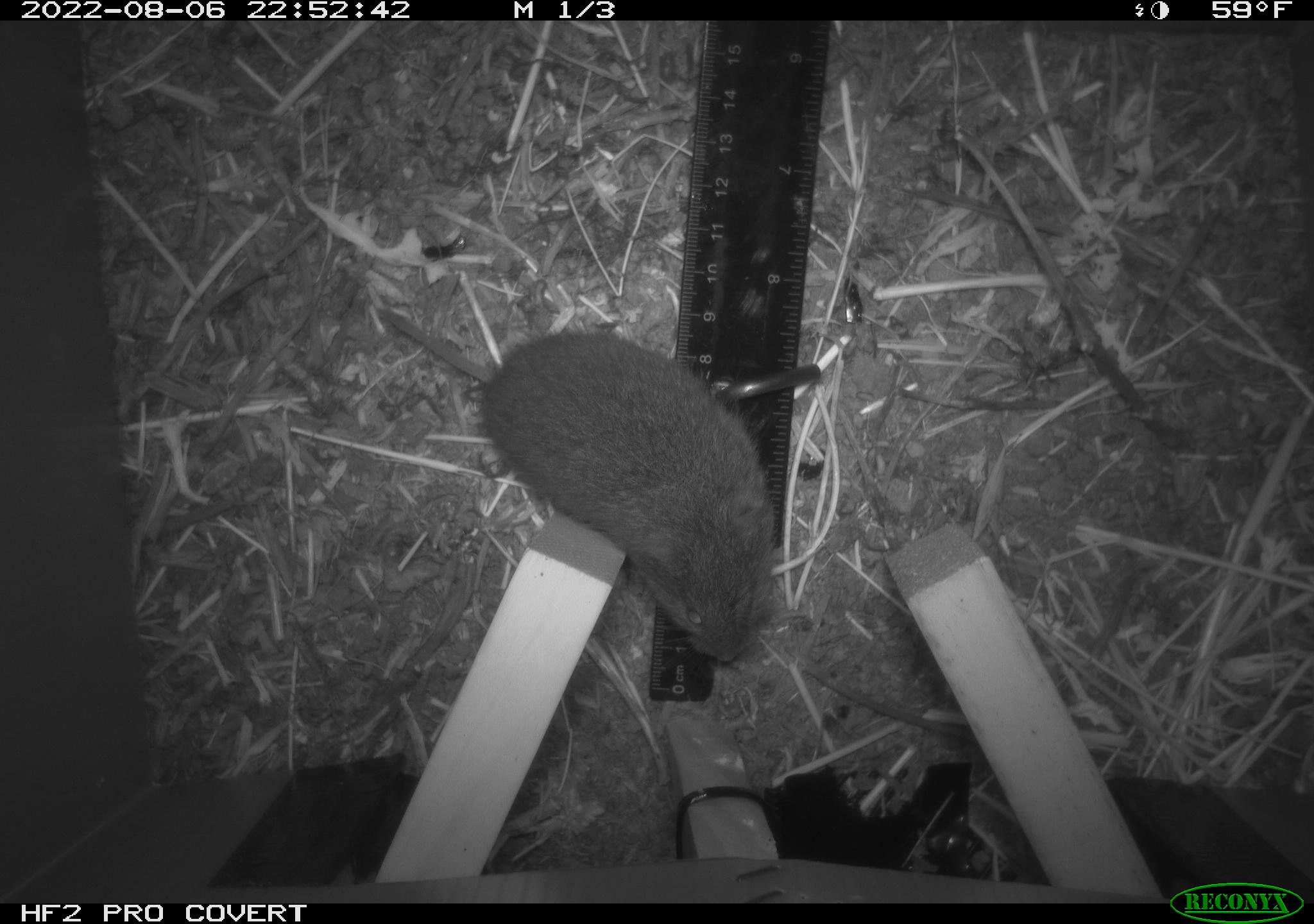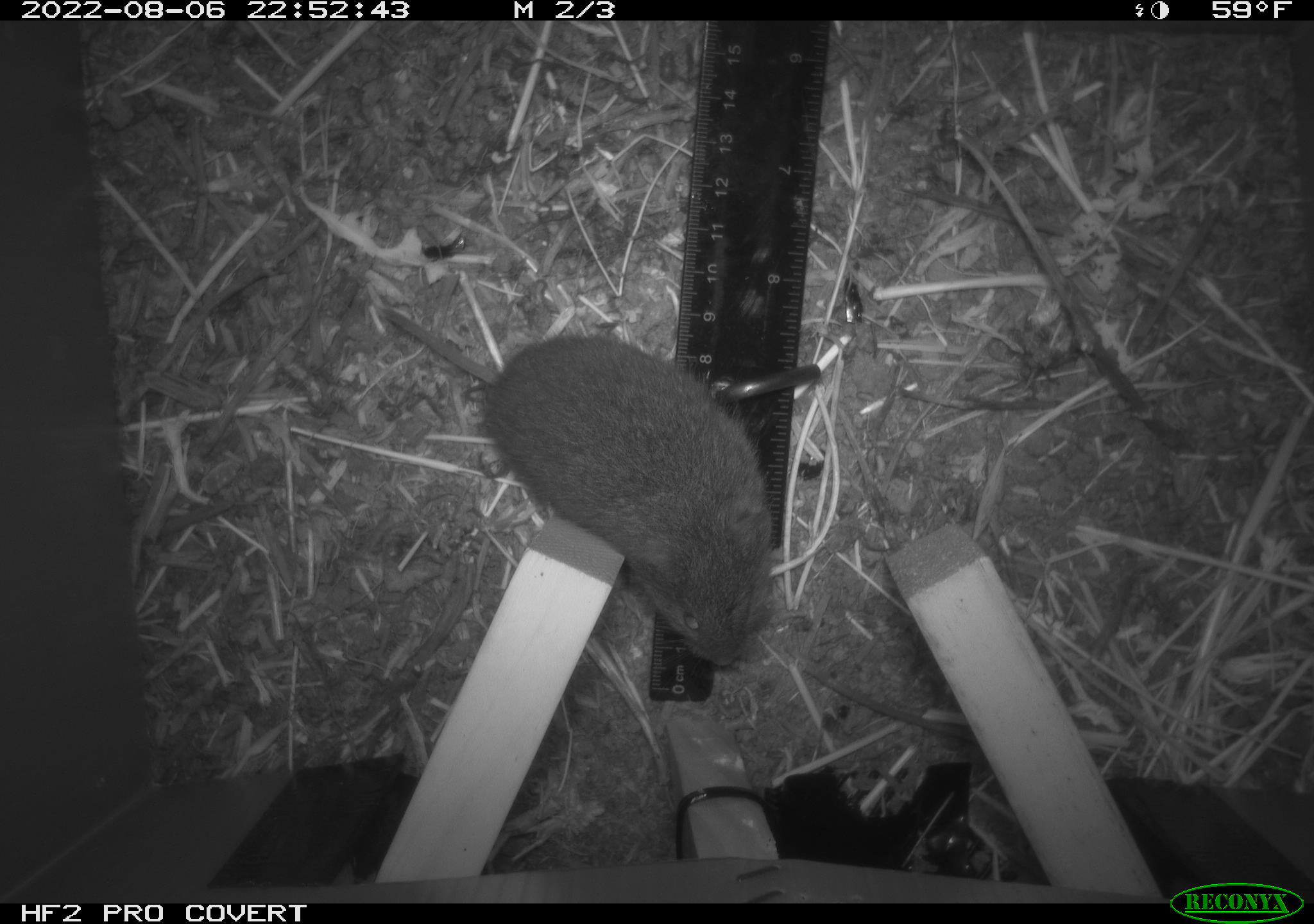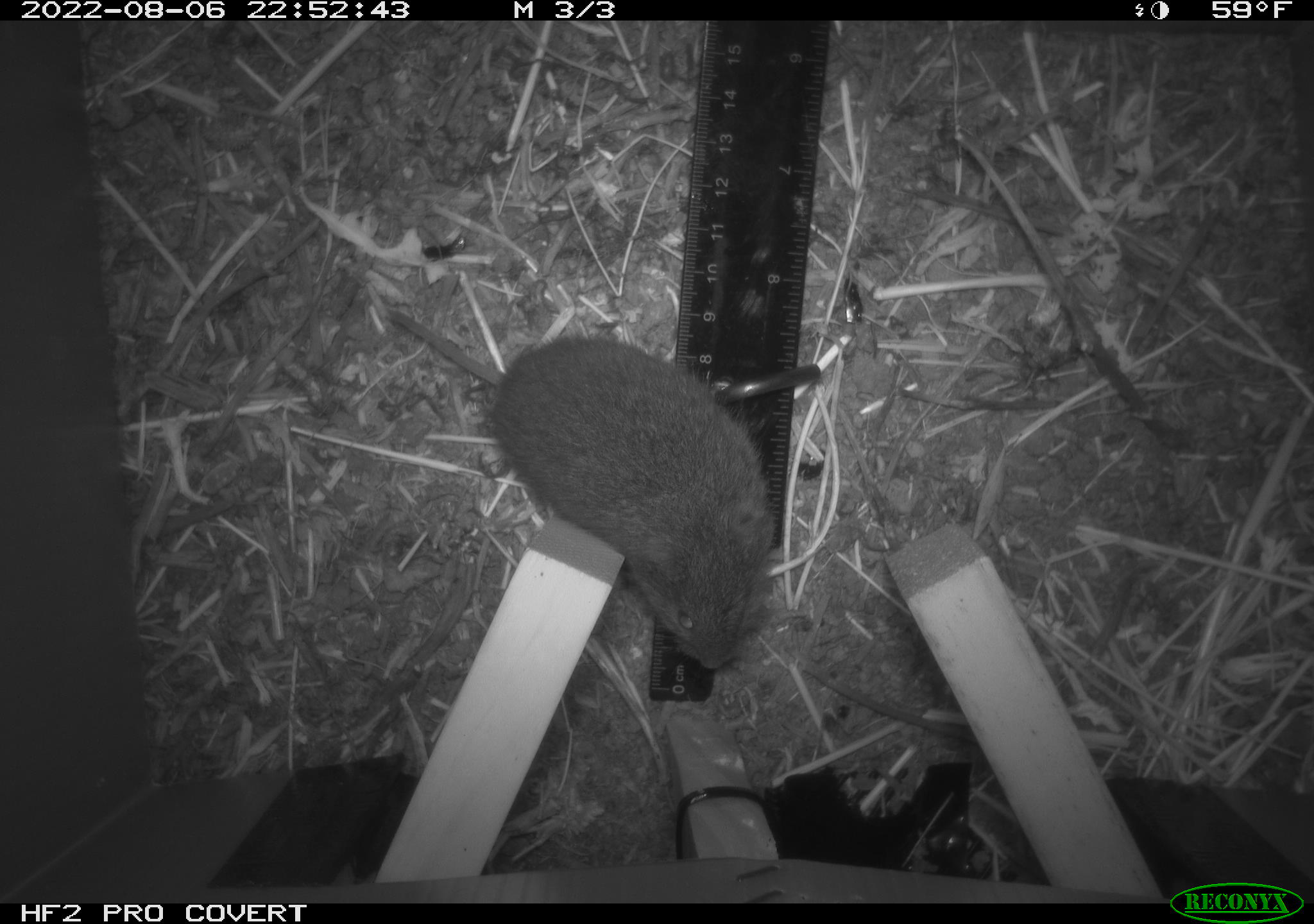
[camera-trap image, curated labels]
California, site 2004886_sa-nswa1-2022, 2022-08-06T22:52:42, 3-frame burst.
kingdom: Animalia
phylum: Chordata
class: Mammalia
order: Rodentia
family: Cricetidae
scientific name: Cricetidae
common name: hamsters, voles, lemmings, and allies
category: cricetidae family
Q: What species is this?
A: Cricetidae family (hamsters, voles, lemmings, and allies) (Cricetidae).